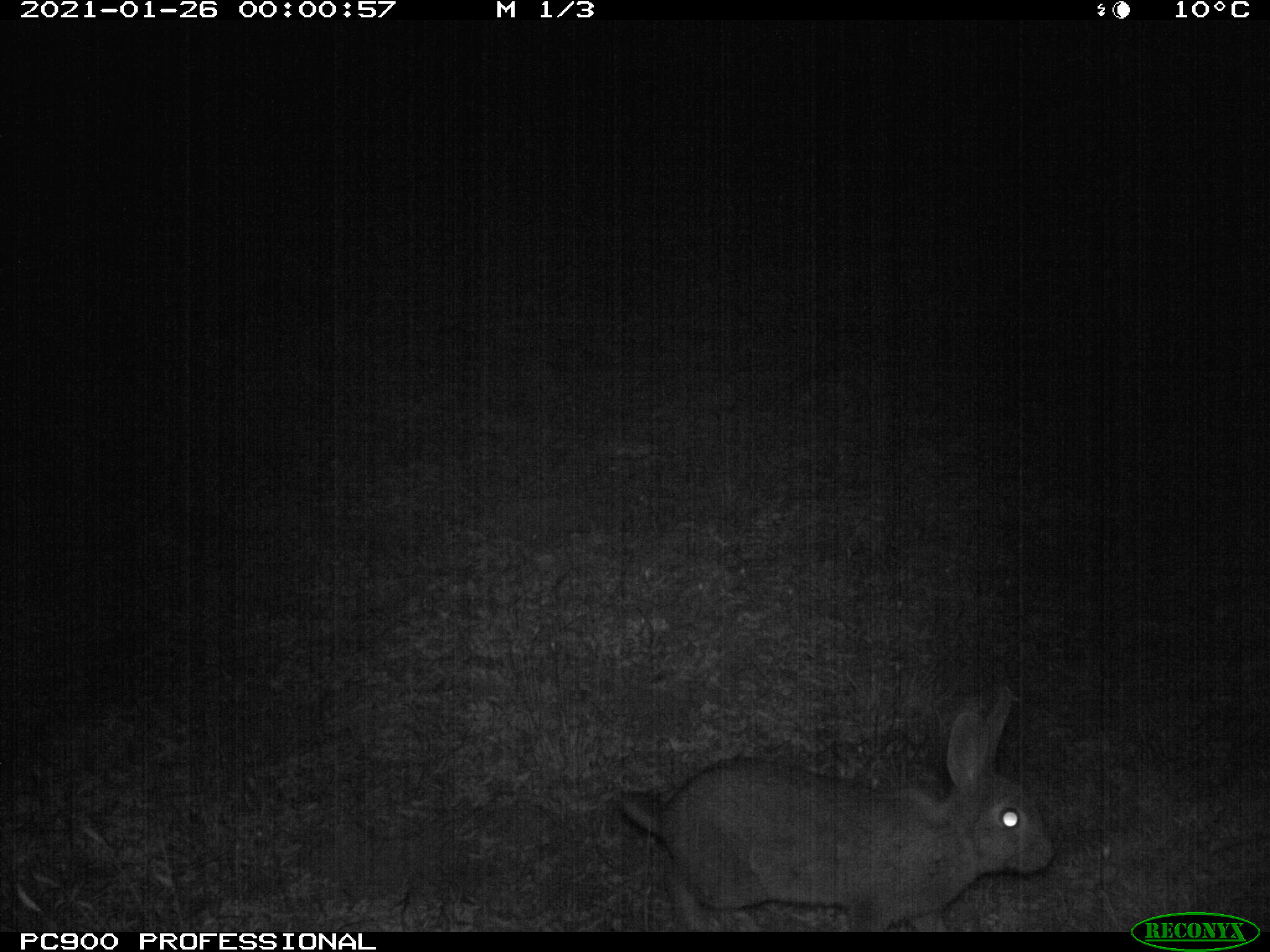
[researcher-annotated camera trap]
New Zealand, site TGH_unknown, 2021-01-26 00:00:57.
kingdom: Animalia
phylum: Chordata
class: Mammalia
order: Lagomorpha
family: Leporidae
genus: Oryctolagus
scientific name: Oryctolagus cuniculus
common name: european rabbit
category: rabbit